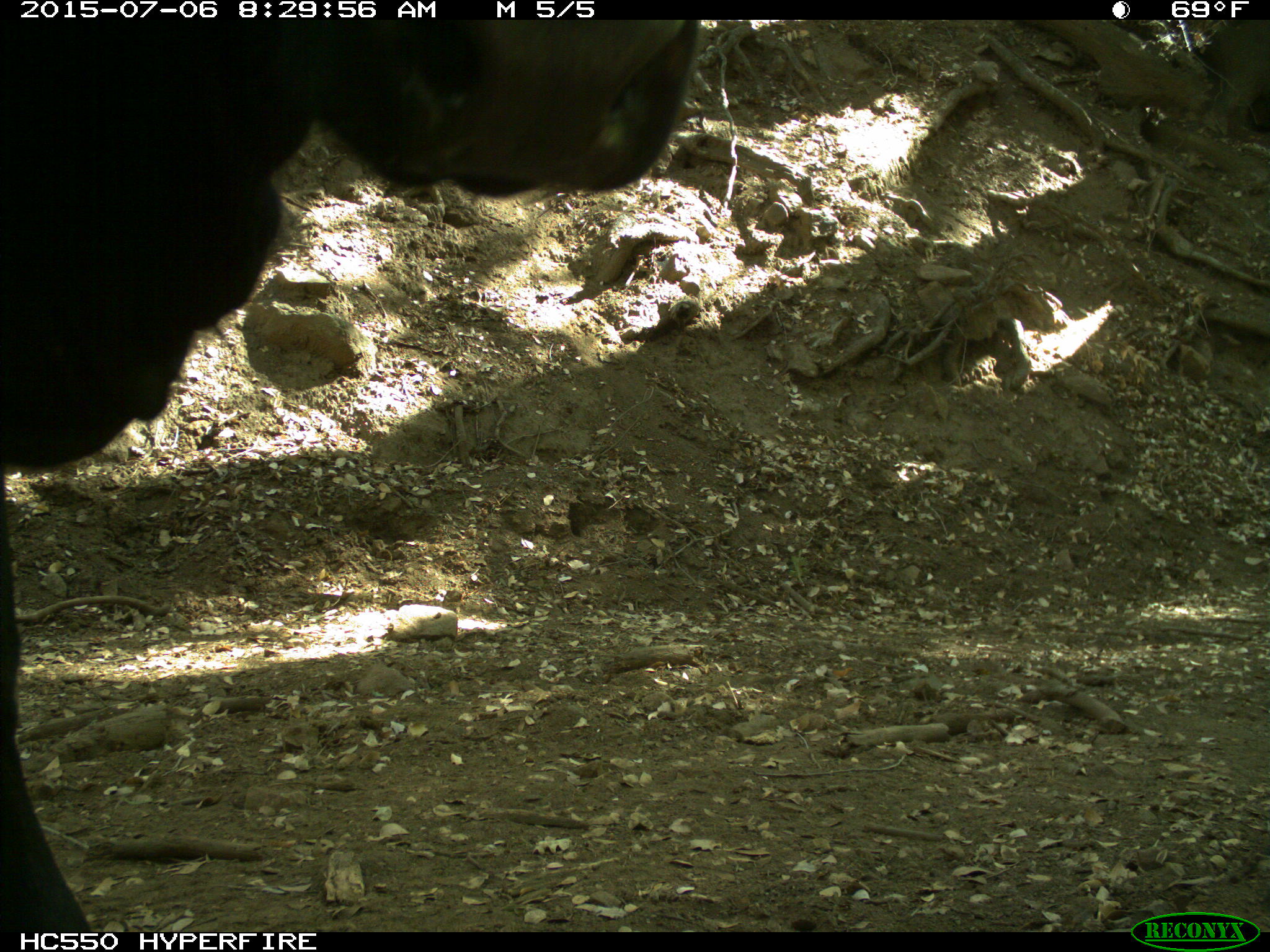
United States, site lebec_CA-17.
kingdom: Animalia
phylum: Chordata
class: Mammalia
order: Artiodactyla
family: Bovidae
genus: Bos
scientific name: Bos taurus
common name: domestic cow